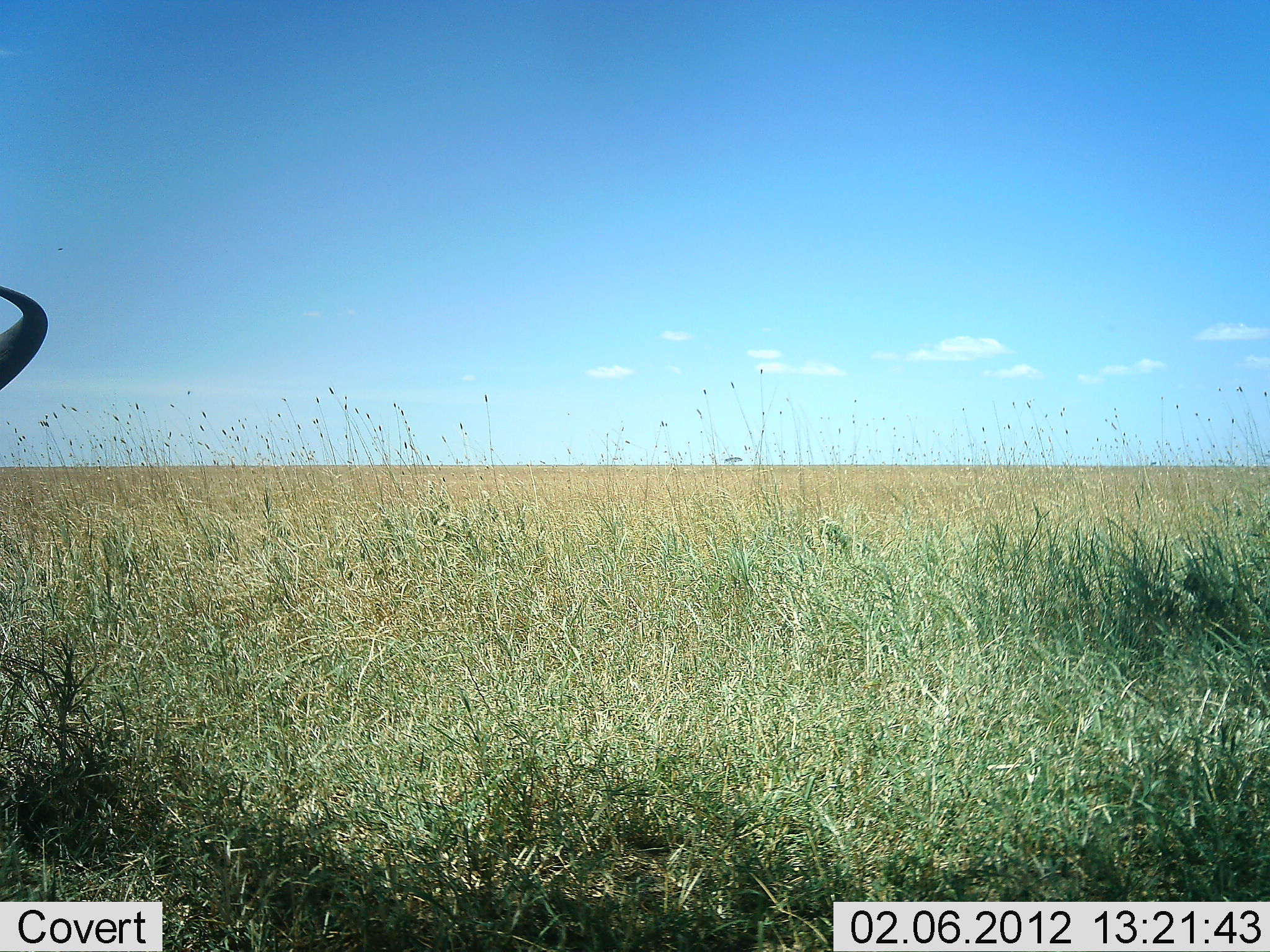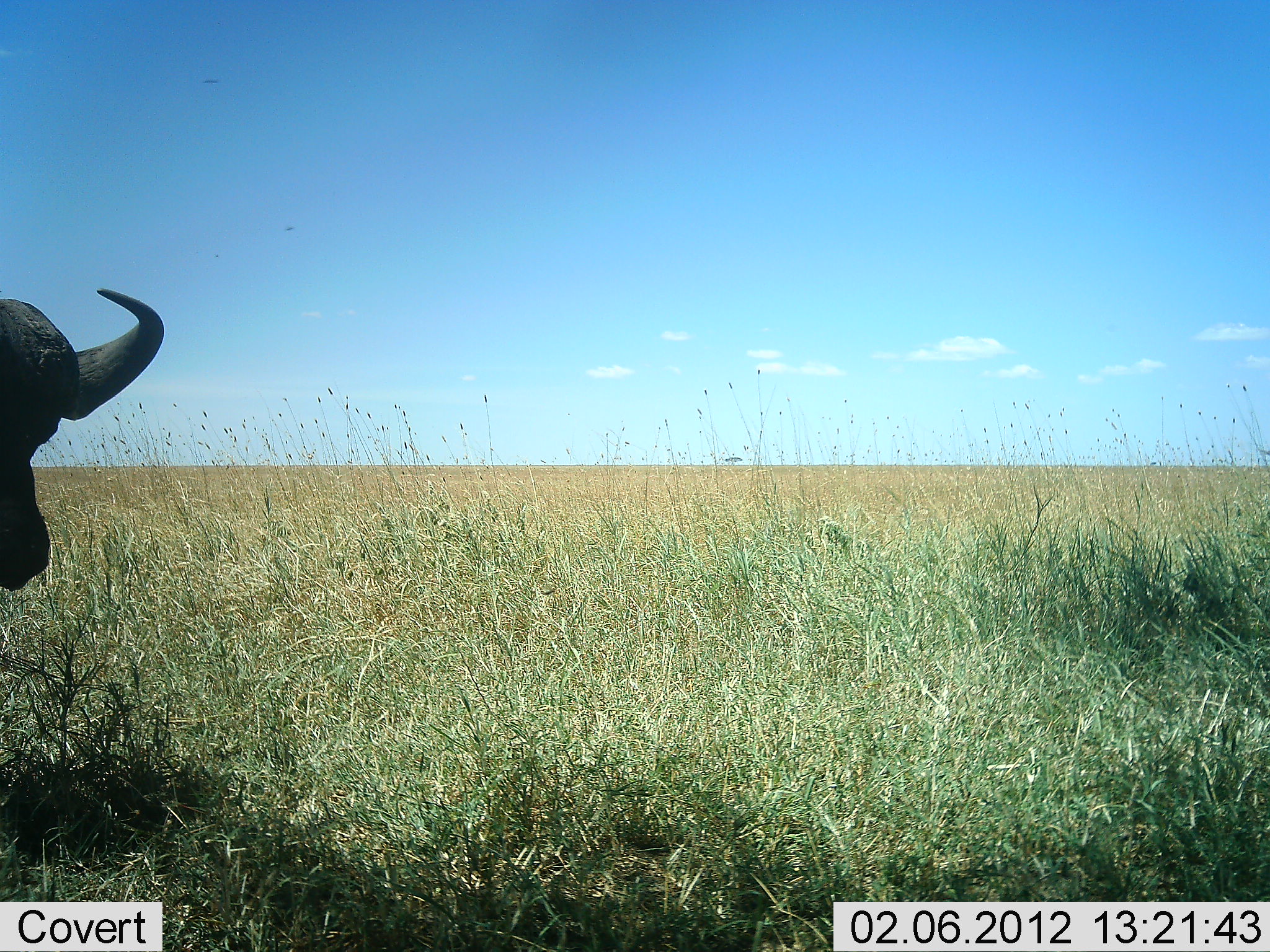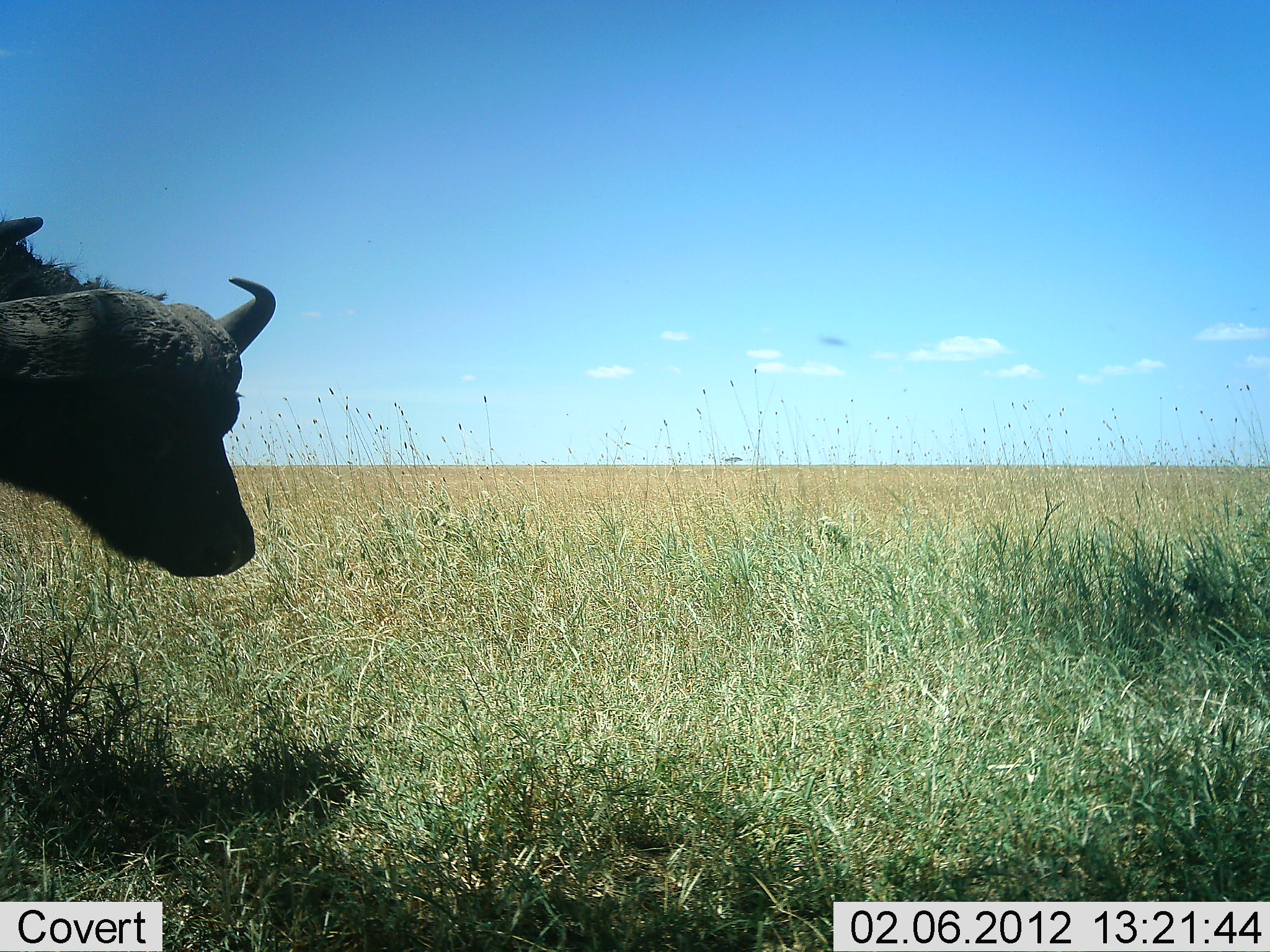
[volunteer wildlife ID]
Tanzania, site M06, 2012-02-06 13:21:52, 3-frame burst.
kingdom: Animalia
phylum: Chordata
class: Mammalia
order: Artiodactyla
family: Bovidae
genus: Syncerus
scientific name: Syncerus caffer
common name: cape buffalo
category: buffalo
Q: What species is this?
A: Buffalo (cape buffalo) (Syncerus caffer).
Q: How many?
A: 1.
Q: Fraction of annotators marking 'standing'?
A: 6%.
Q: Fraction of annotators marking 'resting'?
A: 0%.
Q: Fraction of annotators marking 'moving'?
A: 94%.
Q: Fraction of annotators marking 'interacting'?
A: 0%.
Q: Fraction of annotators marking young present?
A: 0%.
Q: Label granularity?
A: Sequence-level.